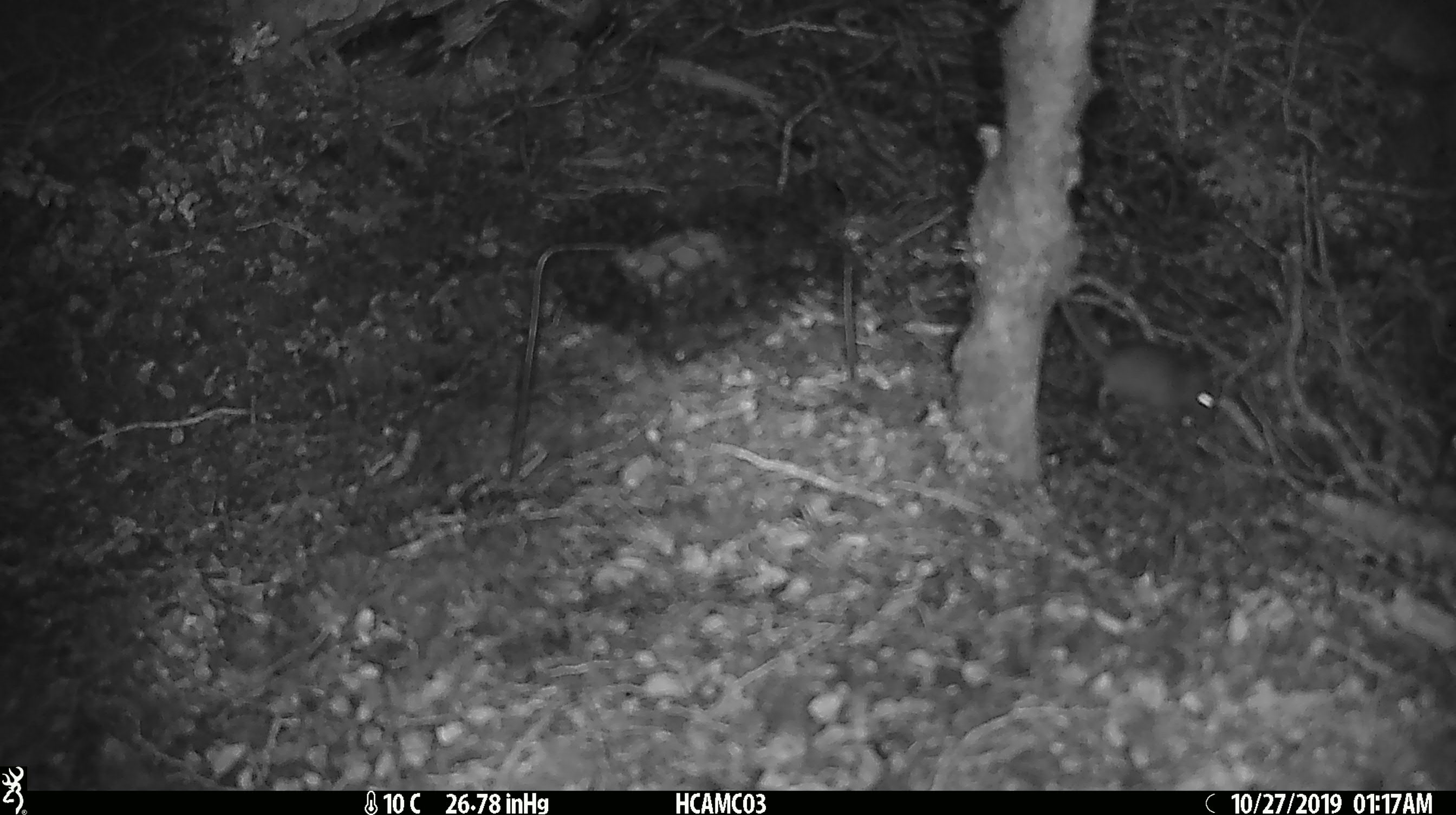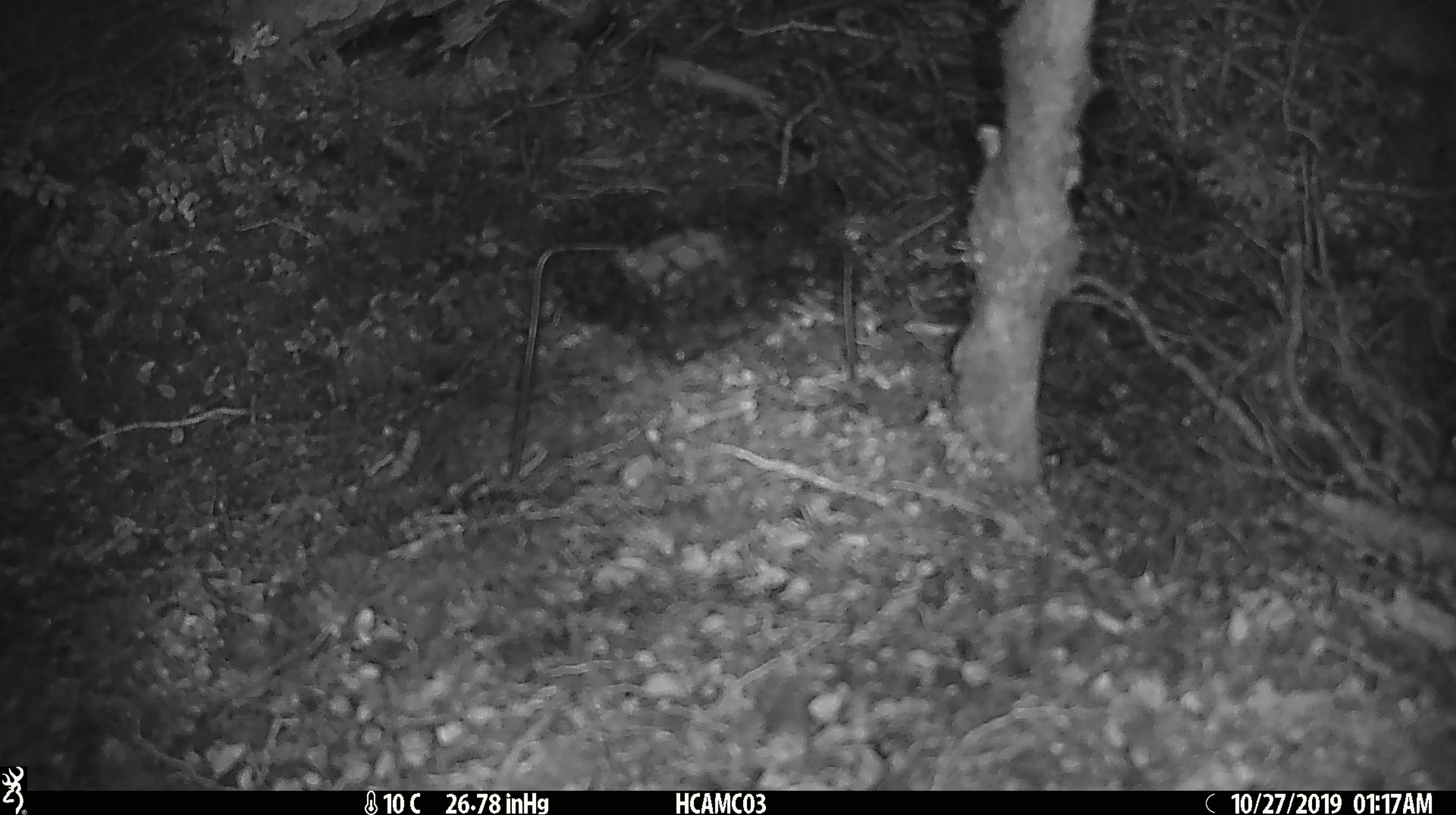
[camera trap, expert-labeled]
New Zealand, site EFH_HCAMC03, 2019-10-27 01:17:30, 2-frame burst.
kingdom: Animalia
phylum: Chordata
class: Mammalia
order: Rodentia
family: Muridae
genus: Mus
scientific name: Mus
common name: mouse